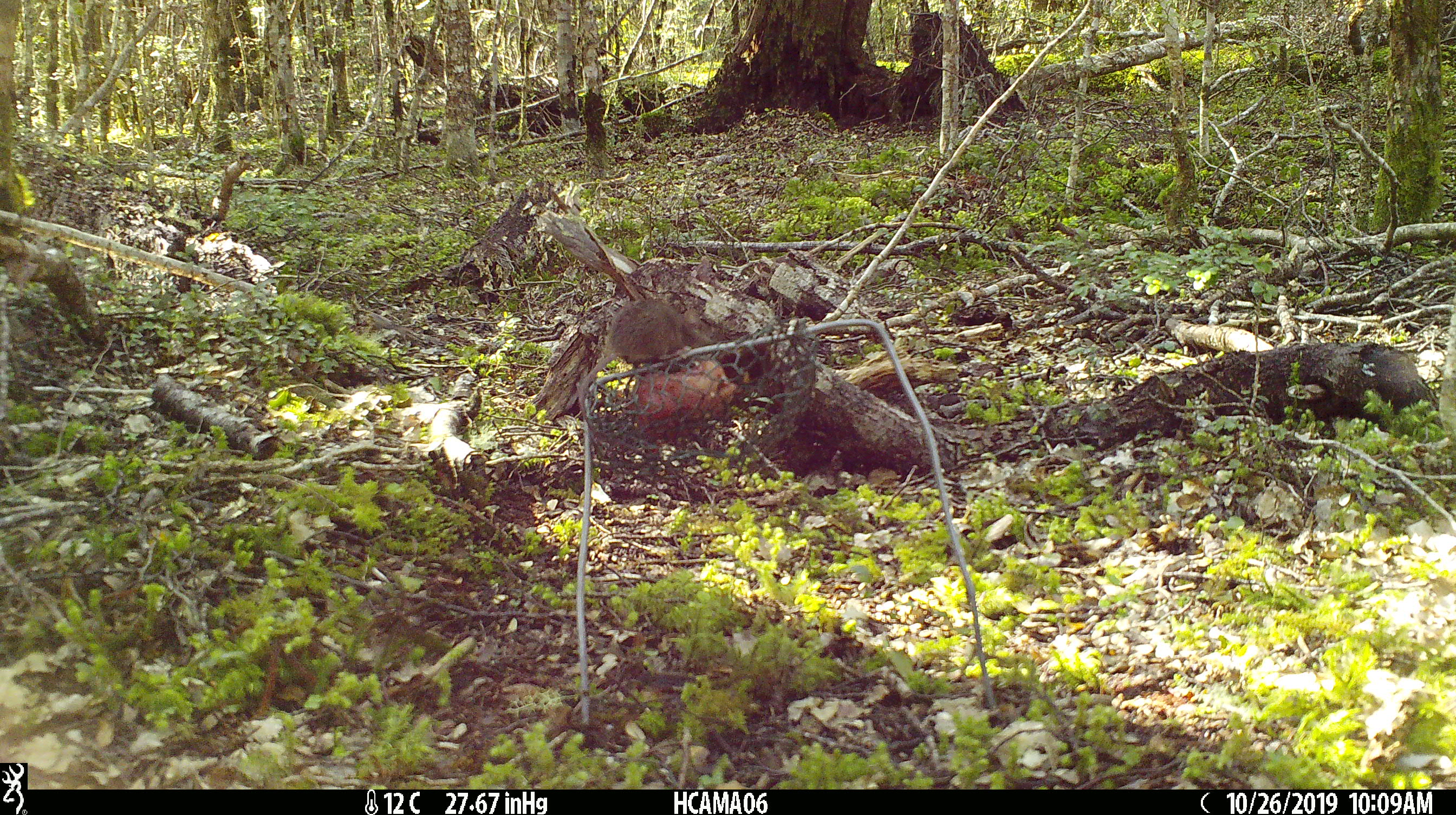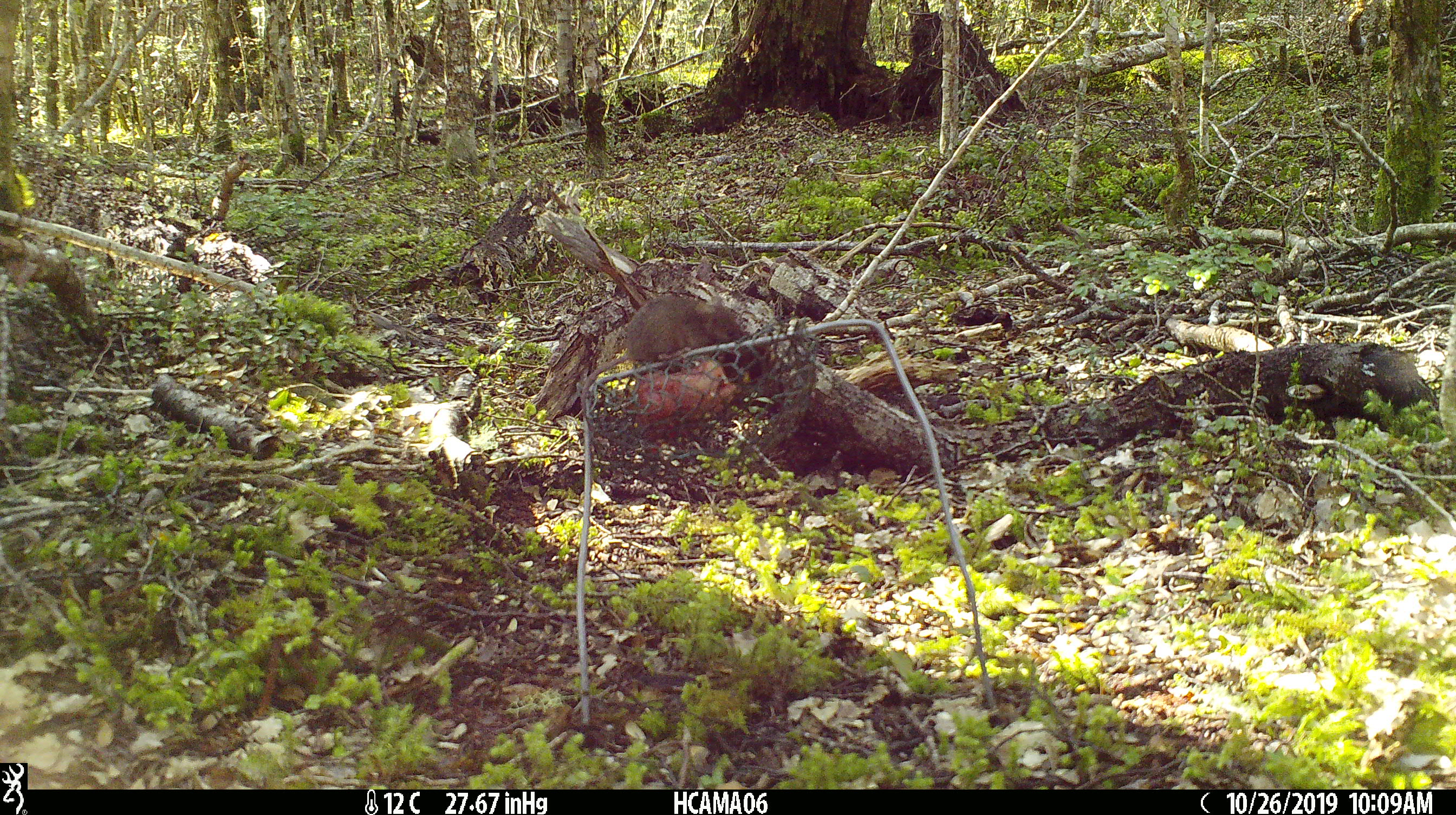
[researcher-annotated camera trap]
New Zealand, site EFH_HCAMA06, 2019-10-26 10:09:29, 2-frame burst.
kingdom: Animalia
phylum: Chordata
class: Mammalia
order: Rodentia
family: Muridae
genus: Mus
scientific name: Mus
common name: mouse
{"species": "mouse (Mus)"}